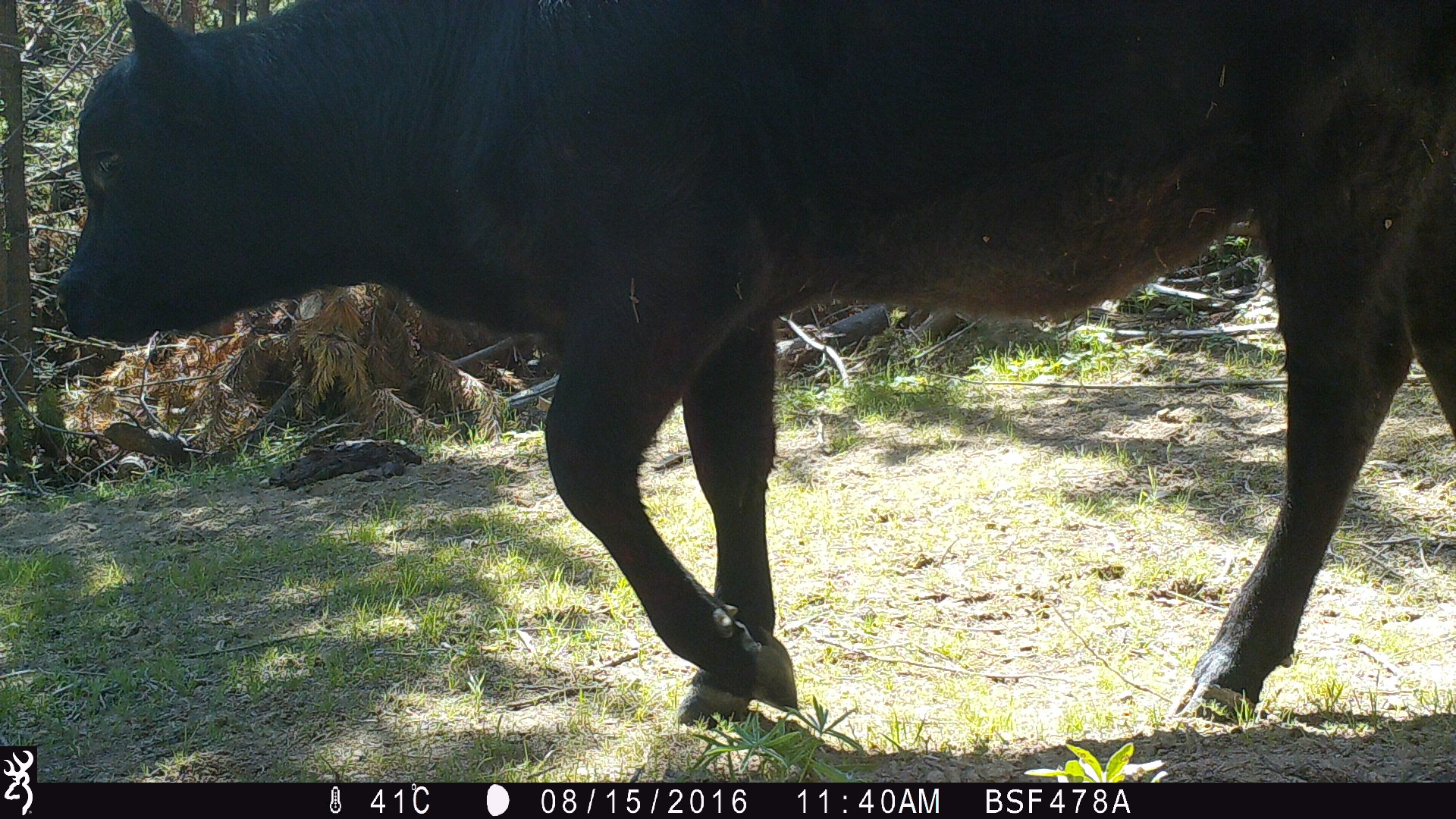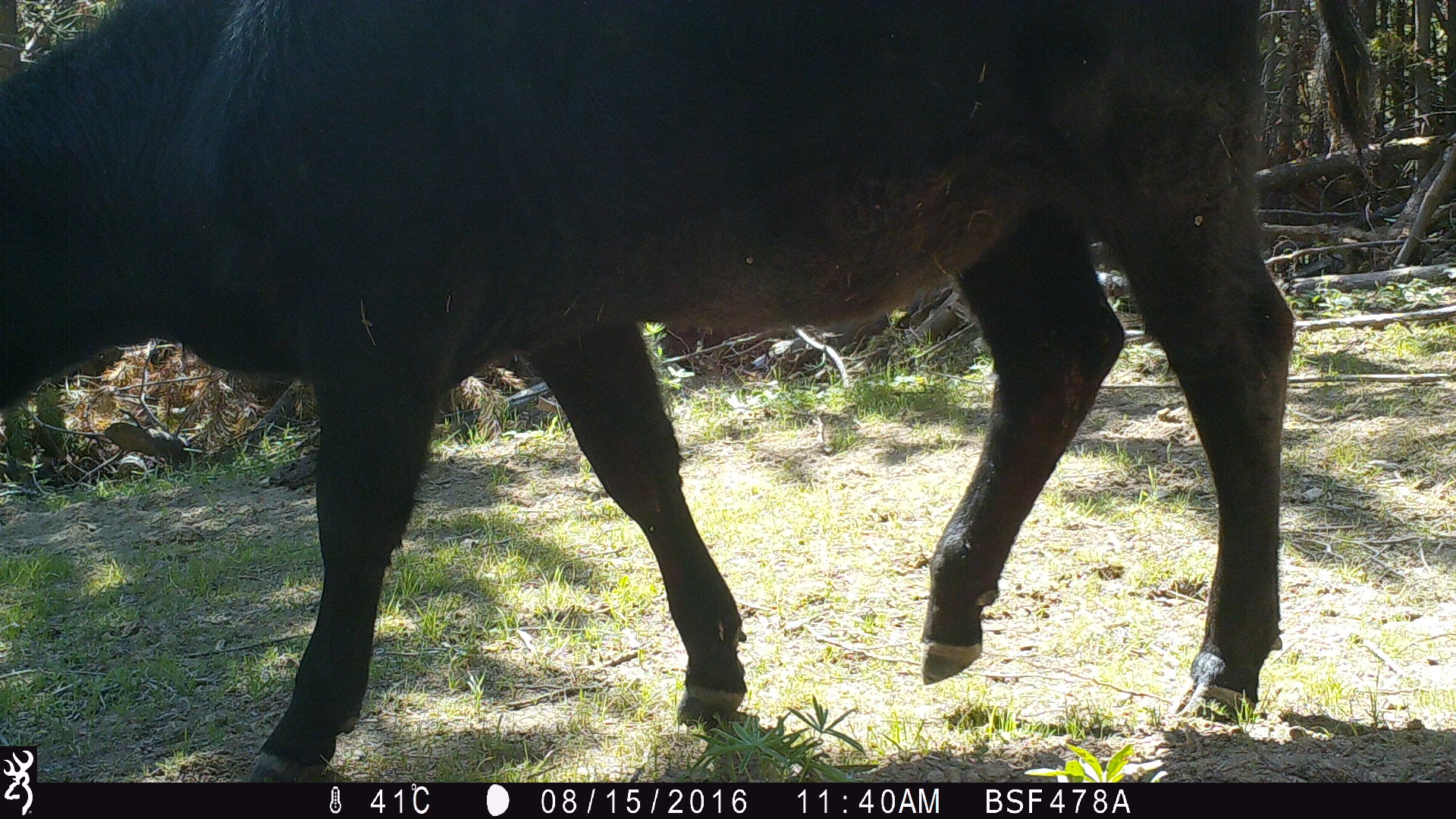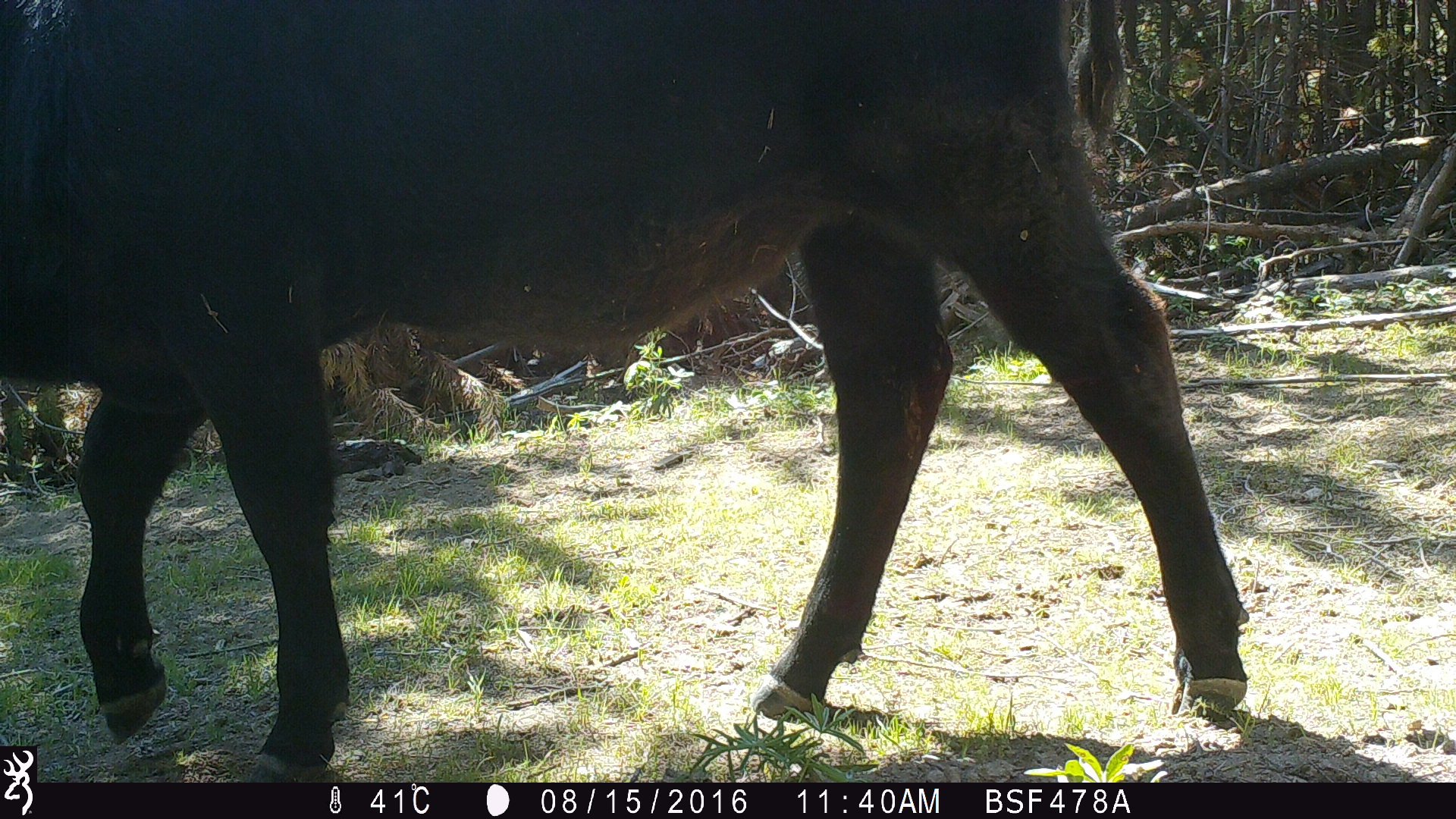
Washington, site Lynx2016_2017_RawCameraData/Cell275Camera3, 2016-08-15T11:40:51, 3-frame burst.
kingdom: Animalia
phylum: Chordata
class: Mammalia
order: Artiodactyla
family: Bovidae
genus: Bos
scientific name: Bos taurus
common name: domestic cattle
Domestic cattle (Bos taurus). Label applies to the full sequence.